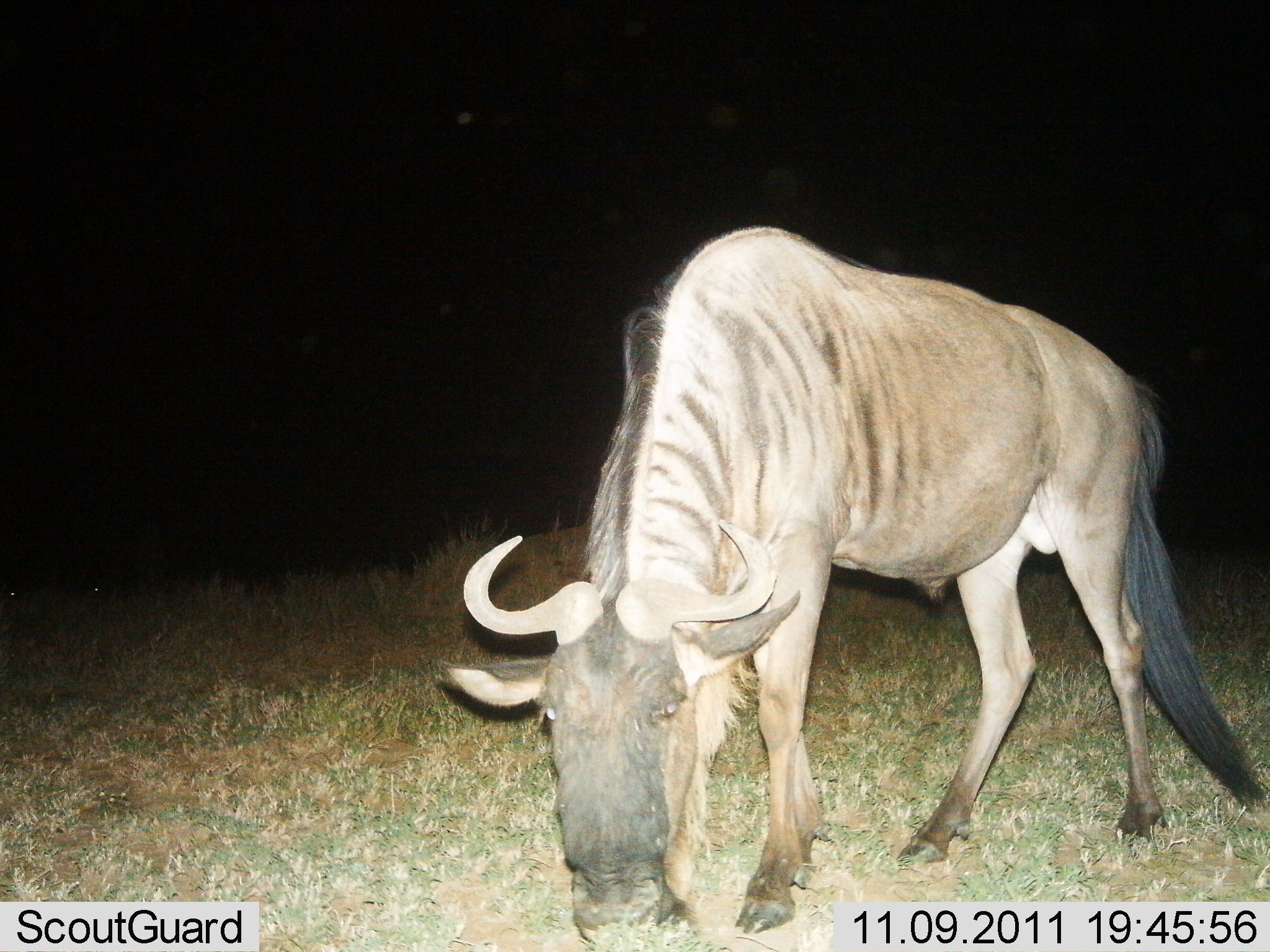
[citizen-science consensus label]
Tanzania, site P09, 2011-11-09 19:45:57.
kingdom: Animalia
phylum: Chordata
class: Mammalia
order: Artiodactyla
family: Bovidae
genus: Connochaetes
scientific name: Connochaetes taurinus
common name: blue wildebeest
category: wildebeest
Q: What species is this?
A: Wildebeest (blue wildebeest) (Connochaetes taurinus).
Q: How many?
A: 1.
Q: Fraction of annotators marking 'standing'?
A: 57%.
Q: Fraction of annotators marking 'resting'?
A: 0%.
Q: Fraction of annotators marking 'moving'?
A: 0%.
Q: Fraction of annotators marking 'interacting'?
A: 0%.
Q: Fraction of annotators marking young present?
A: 0%.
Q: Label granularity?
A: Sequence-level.